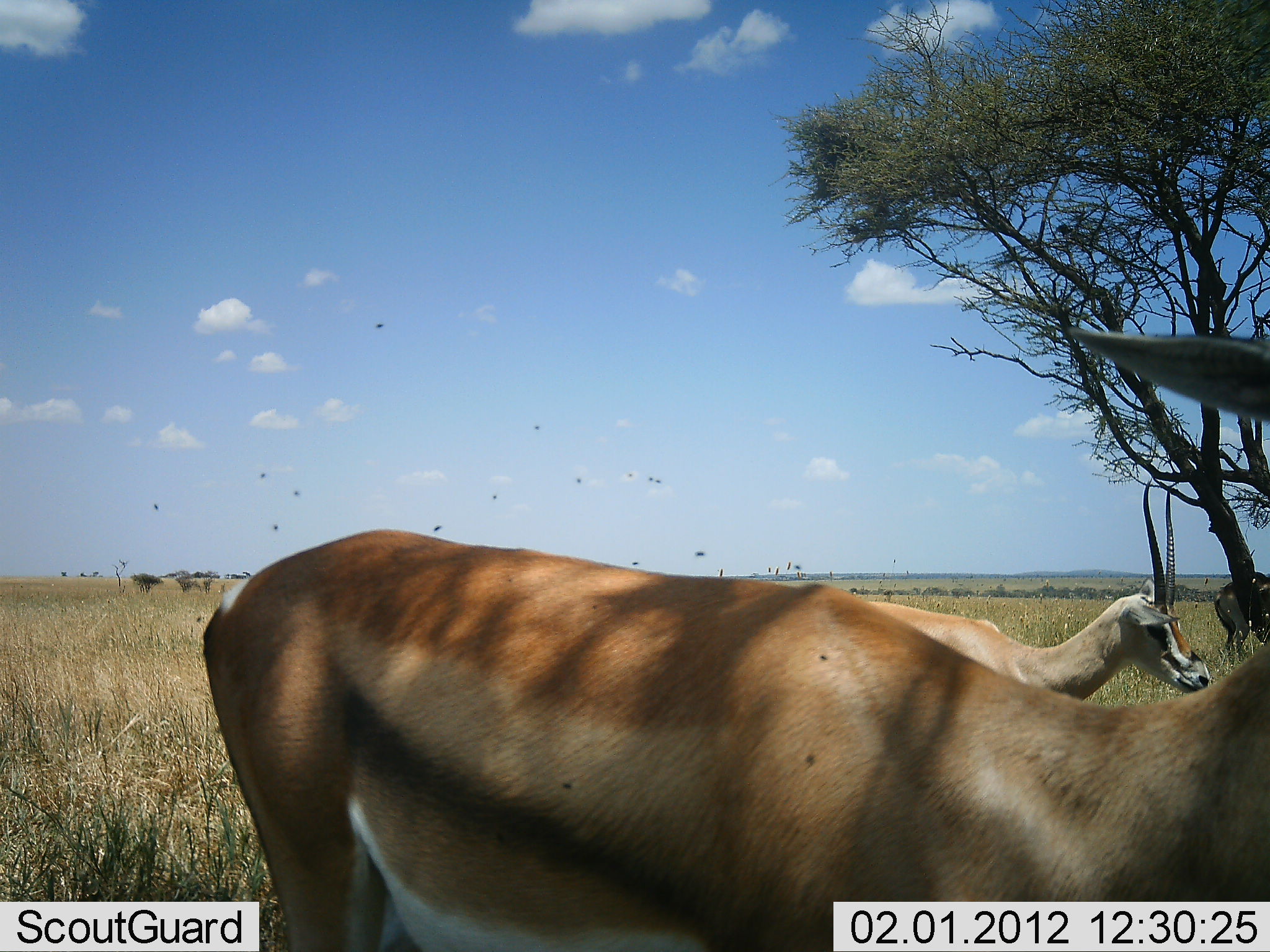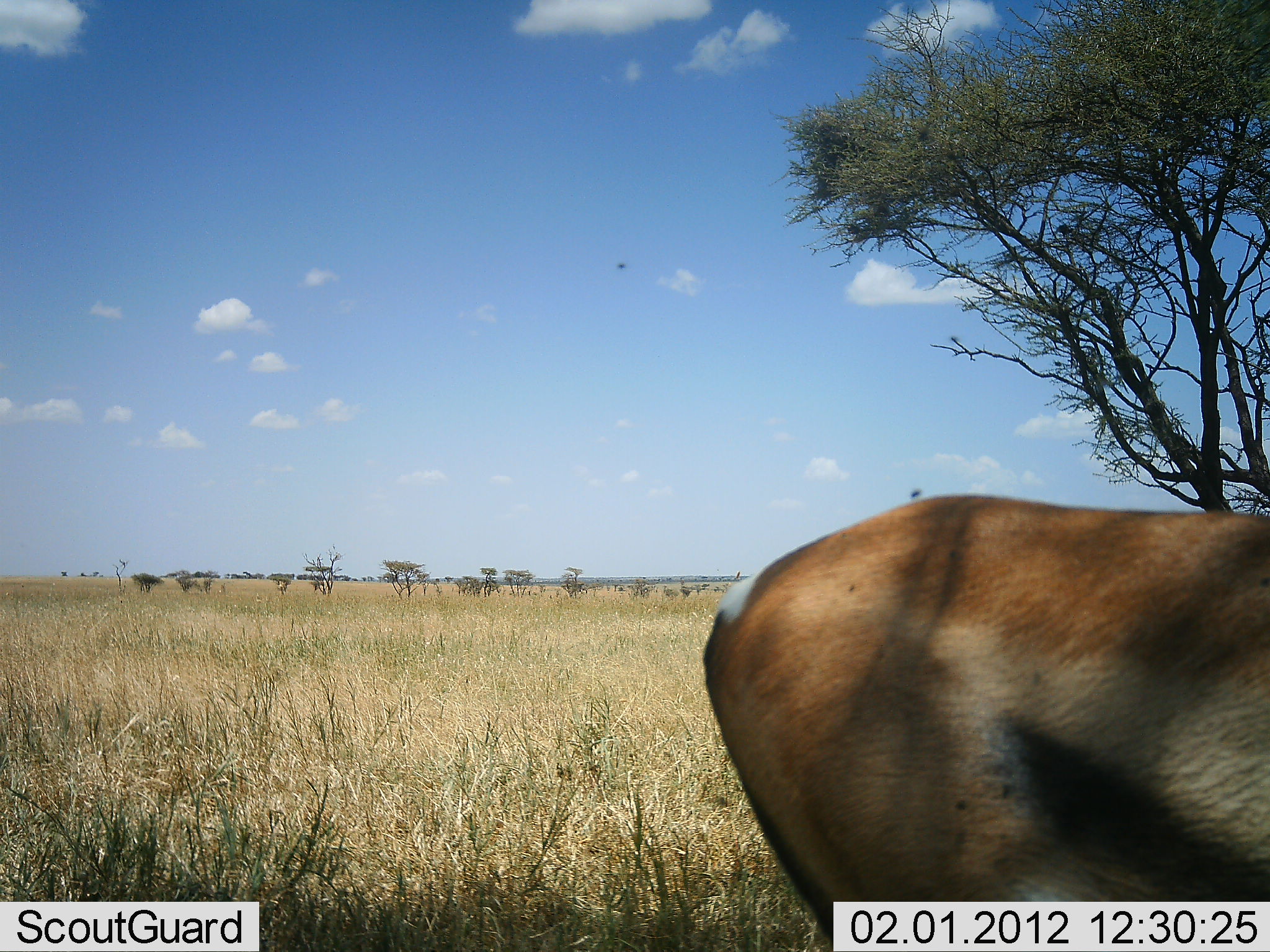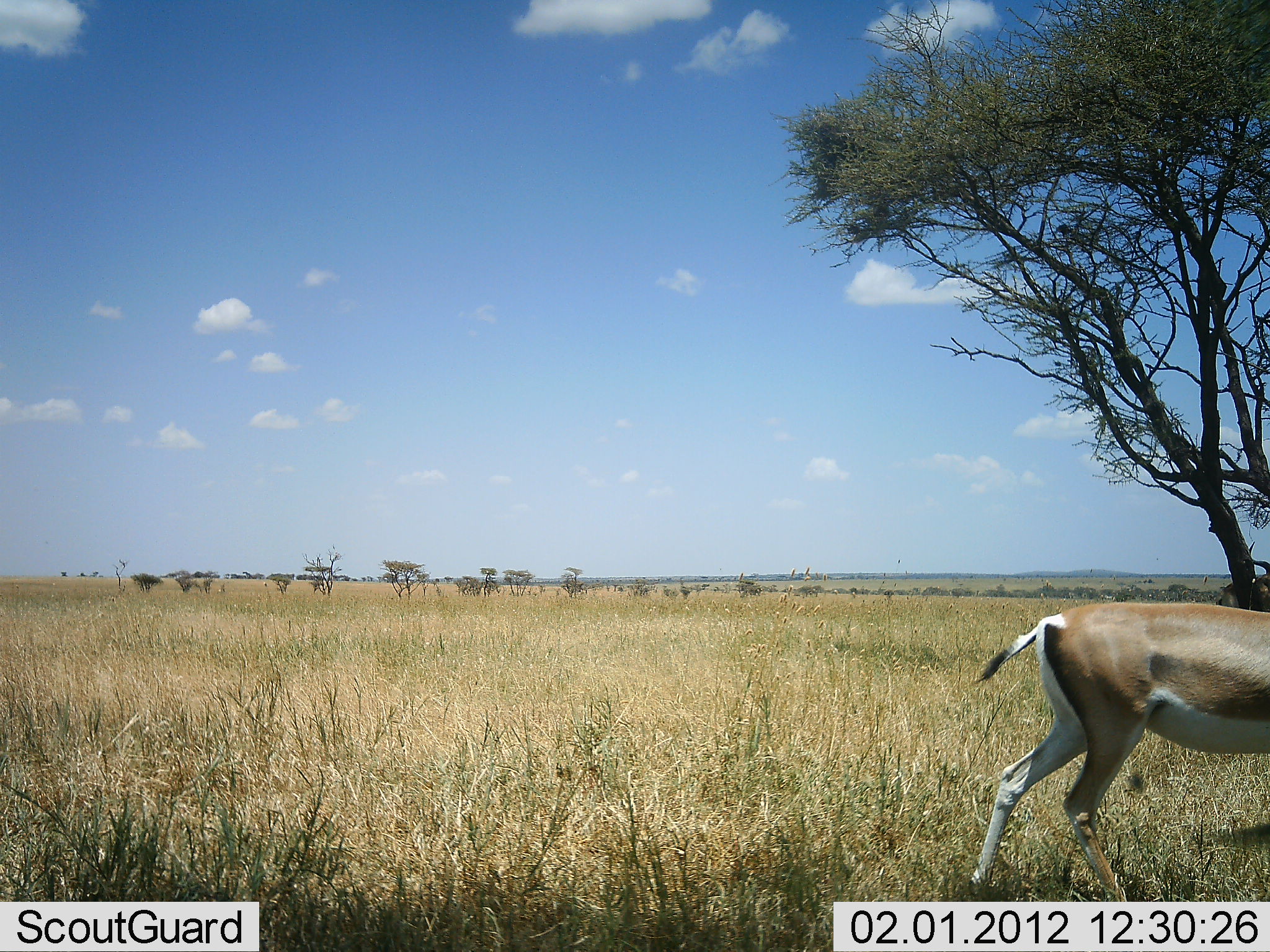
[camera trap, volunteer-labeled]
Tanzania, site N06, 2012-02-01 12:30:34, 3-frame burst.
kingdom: Animalia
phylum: Chordata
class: Mammalia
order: Artiodactyla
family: Bovidae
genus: Eudorcas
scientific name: Eudorcas thomsonii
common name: thomson's gazelle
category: gazellethomsons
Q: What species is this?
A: Gazellethomsons (thomson's gazelle) (Eudorcas thomsonii).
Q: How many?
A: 2.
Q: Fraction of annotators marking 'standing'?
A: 17%.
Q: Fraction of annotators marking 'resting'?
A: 0%.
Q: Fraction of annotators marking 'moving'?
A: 92%.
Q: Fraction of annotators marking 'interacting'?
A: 0%.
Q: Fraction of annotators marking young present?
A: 0%.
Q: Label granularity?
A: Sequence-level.